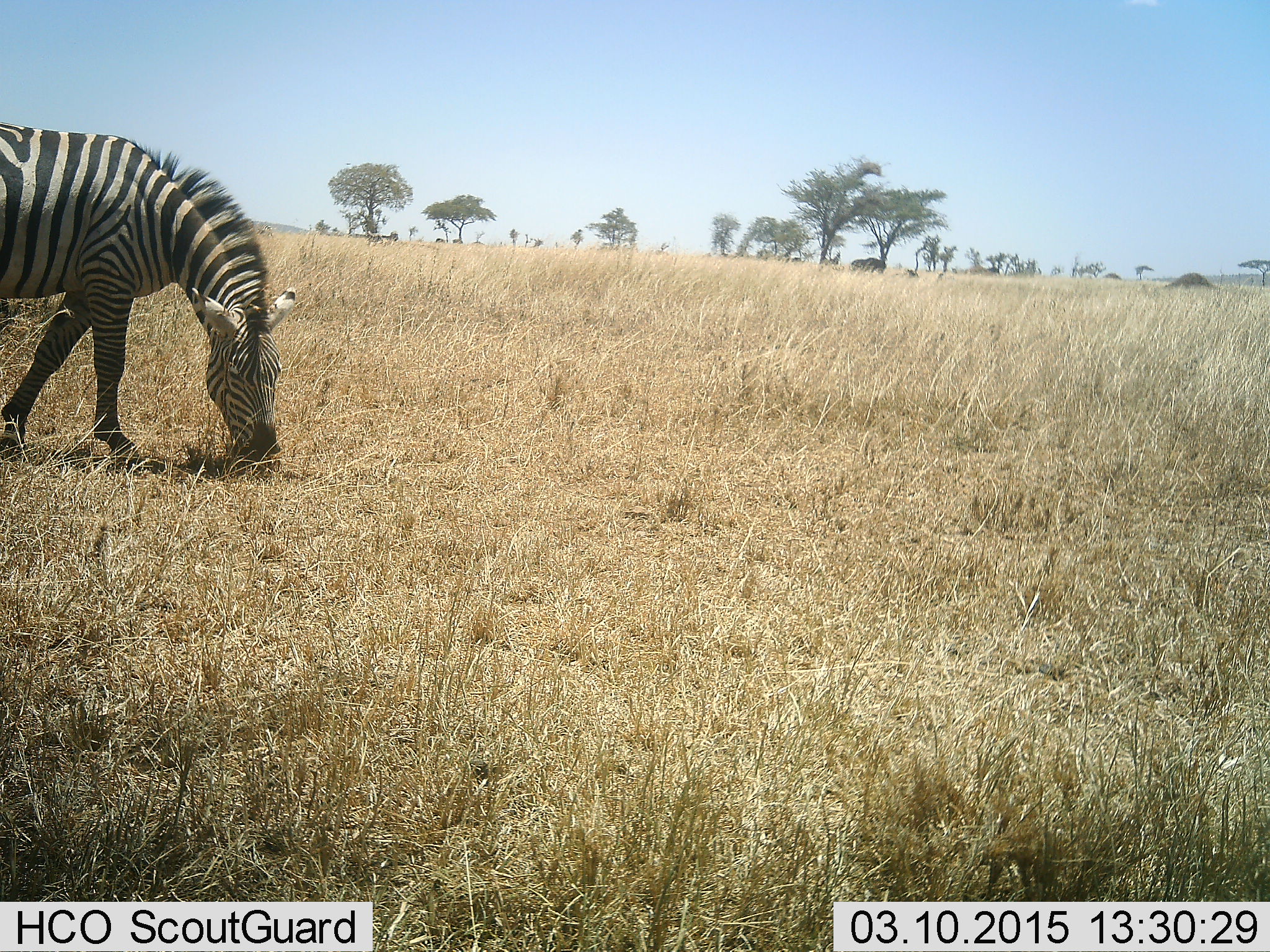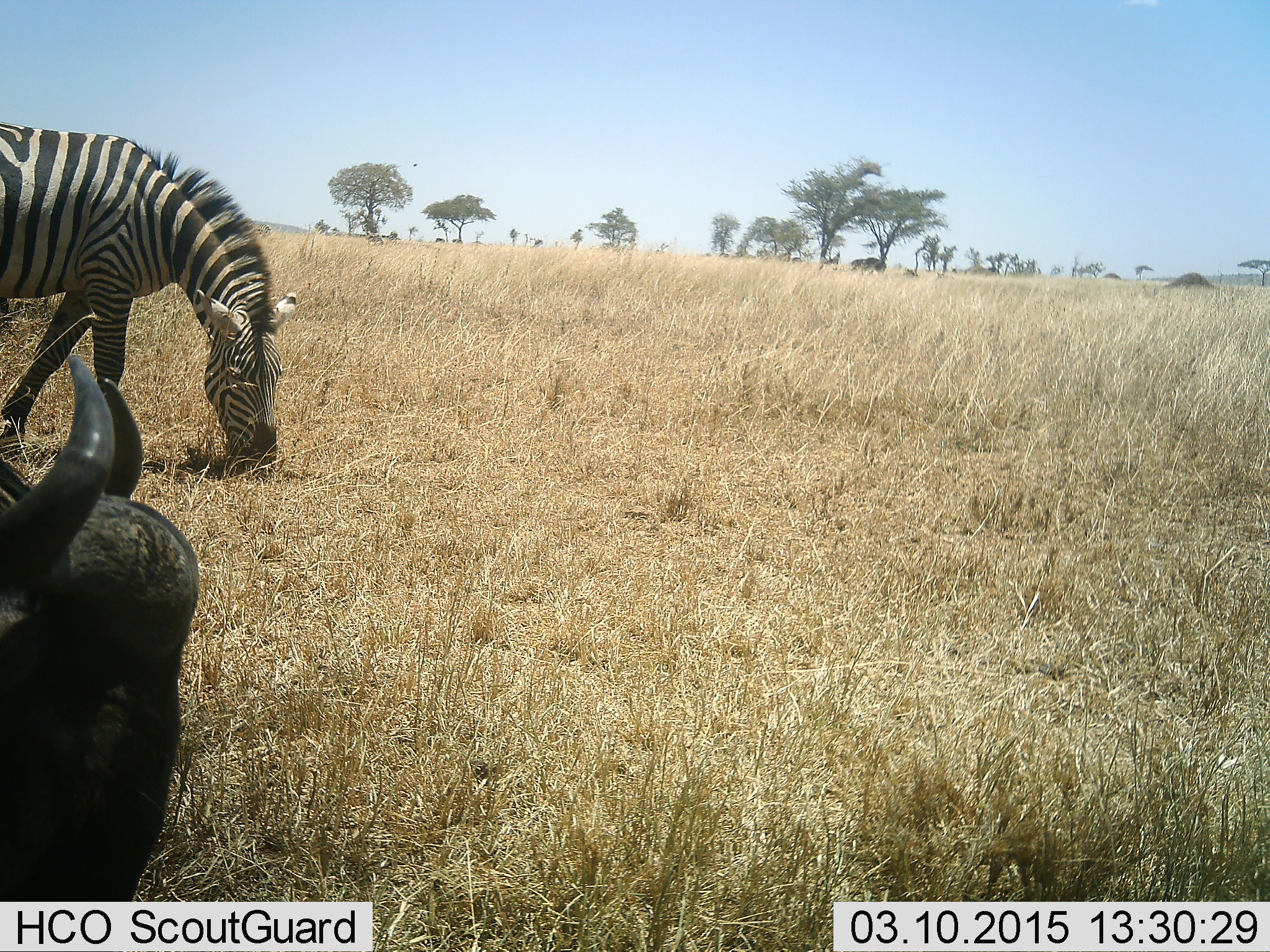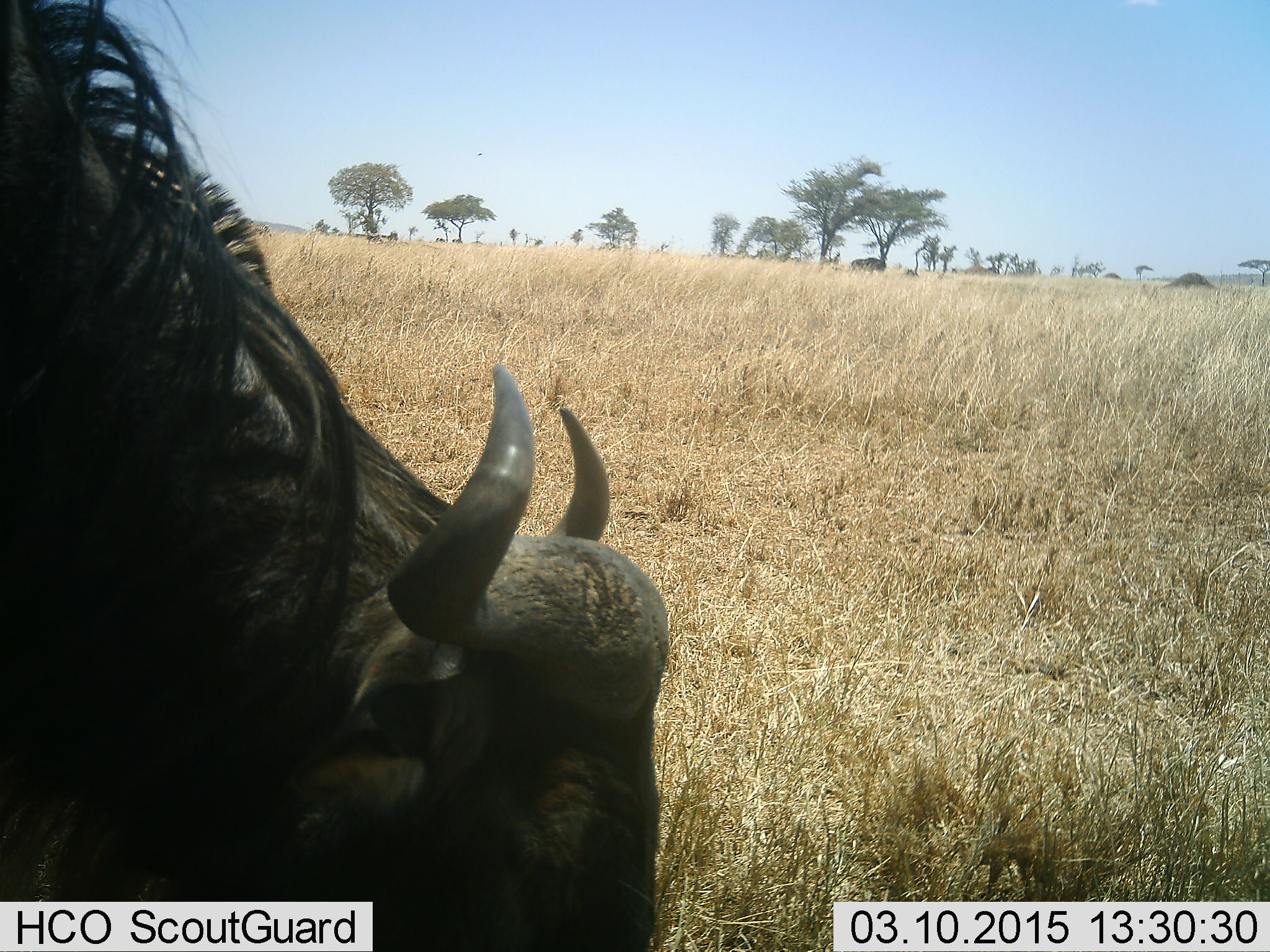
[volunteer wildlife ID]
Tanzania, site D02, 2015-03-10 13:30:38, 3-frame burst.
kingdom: Animalia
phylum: Chordata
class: Mammalia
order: Artiodactyla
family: Bovidae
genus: Connochaetes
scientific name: Connochaetes taurinus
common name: blue wildebeest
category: wildebeest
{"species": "wildebeest (blue wildebeest) (Connochaetes taurinus)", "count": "1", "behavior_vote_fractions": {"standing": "9%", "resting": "9%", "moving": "64%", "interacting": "0%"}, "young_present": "0%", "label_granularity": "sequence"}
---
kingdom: Animalia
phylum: Chordata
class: Mammalia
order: Perissodactyla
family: Equidae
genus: Equus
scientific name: Equus quagga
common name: plains zebra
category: zebra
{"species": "zebra (plains zebra) (Equus quagga)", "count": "1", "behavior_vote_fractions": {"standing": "5%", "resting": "0%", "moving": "0%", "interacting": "0%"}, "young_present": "0%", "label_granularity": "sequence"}